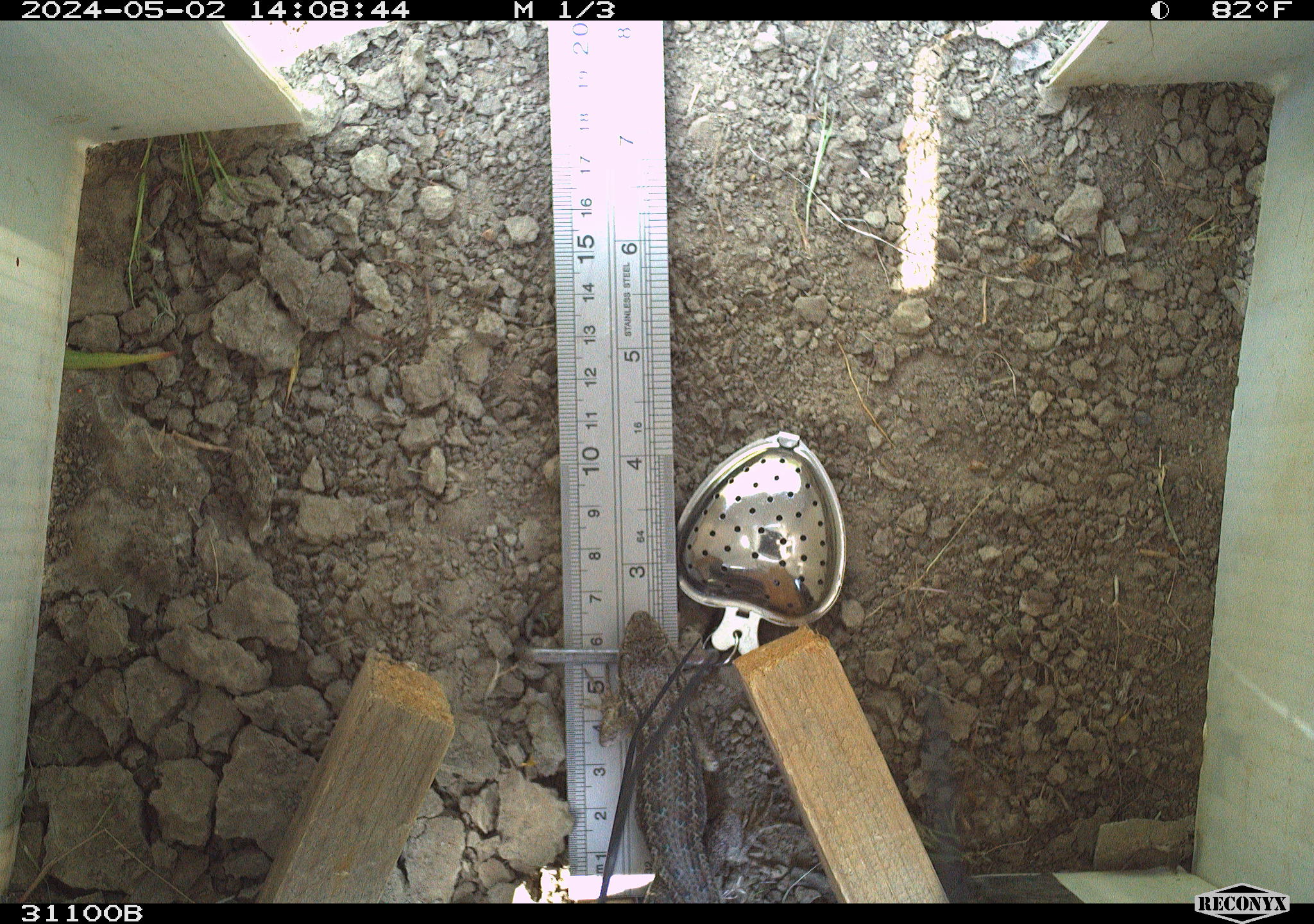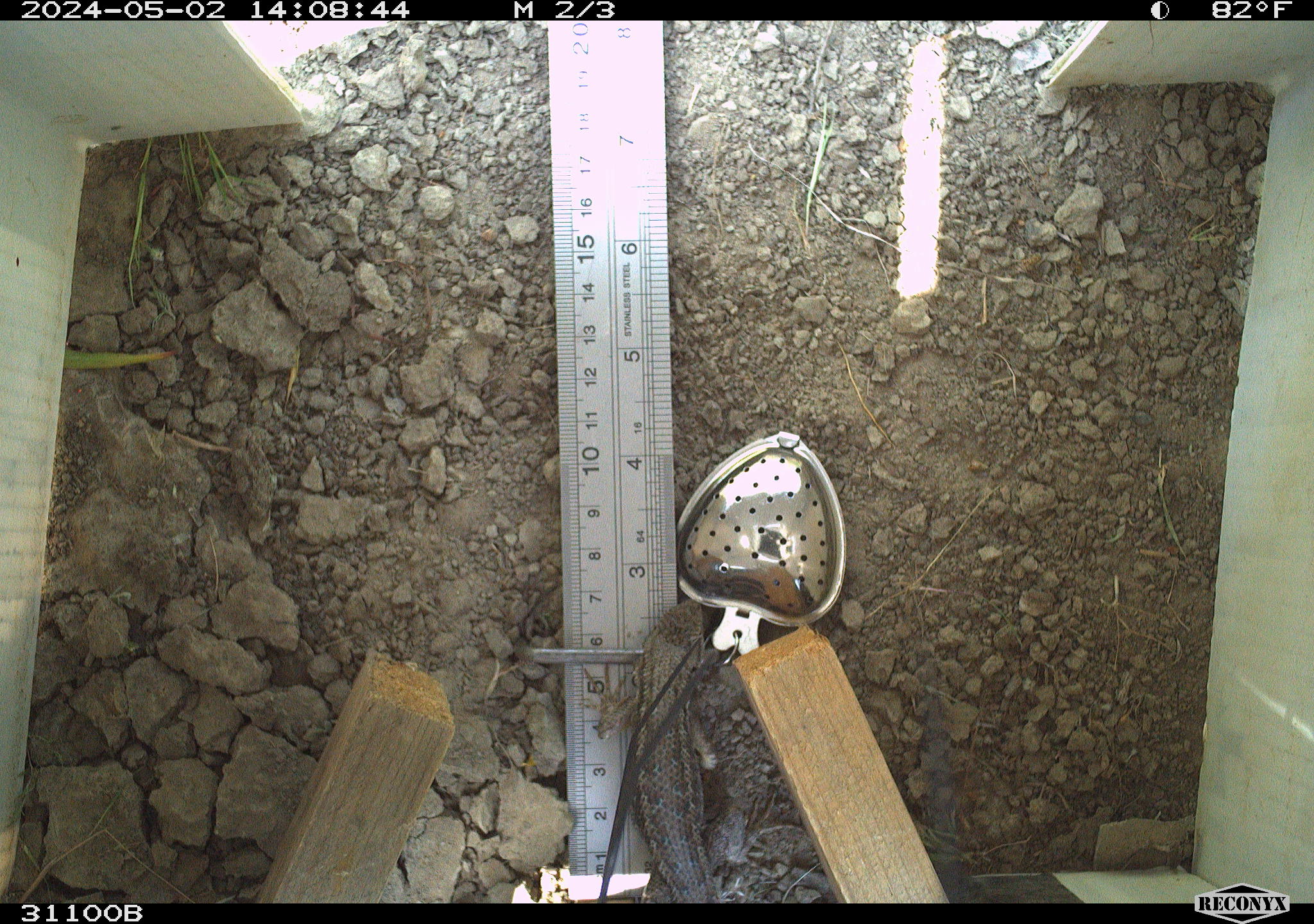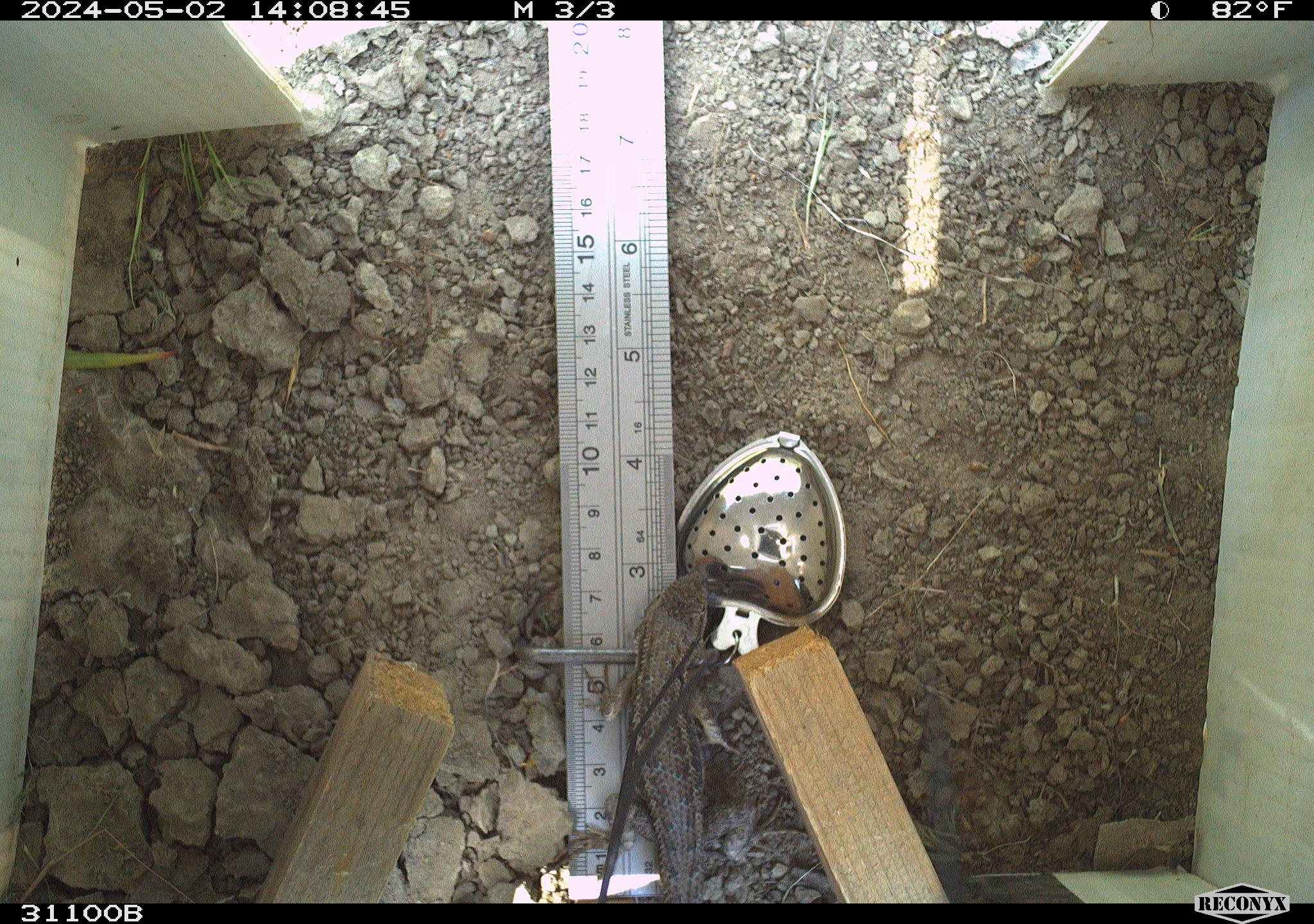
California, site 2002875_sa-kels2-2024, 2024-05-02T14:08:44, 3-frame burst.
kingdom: Animalia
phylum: Chordata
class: Reptilia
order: Squamata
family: Phrynosomatidae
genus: Sceloporus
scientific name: Sceloporus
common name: spiny lizards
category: sceloporus species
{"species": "sceloporus species (spiny lizards) (Sceloporus)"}